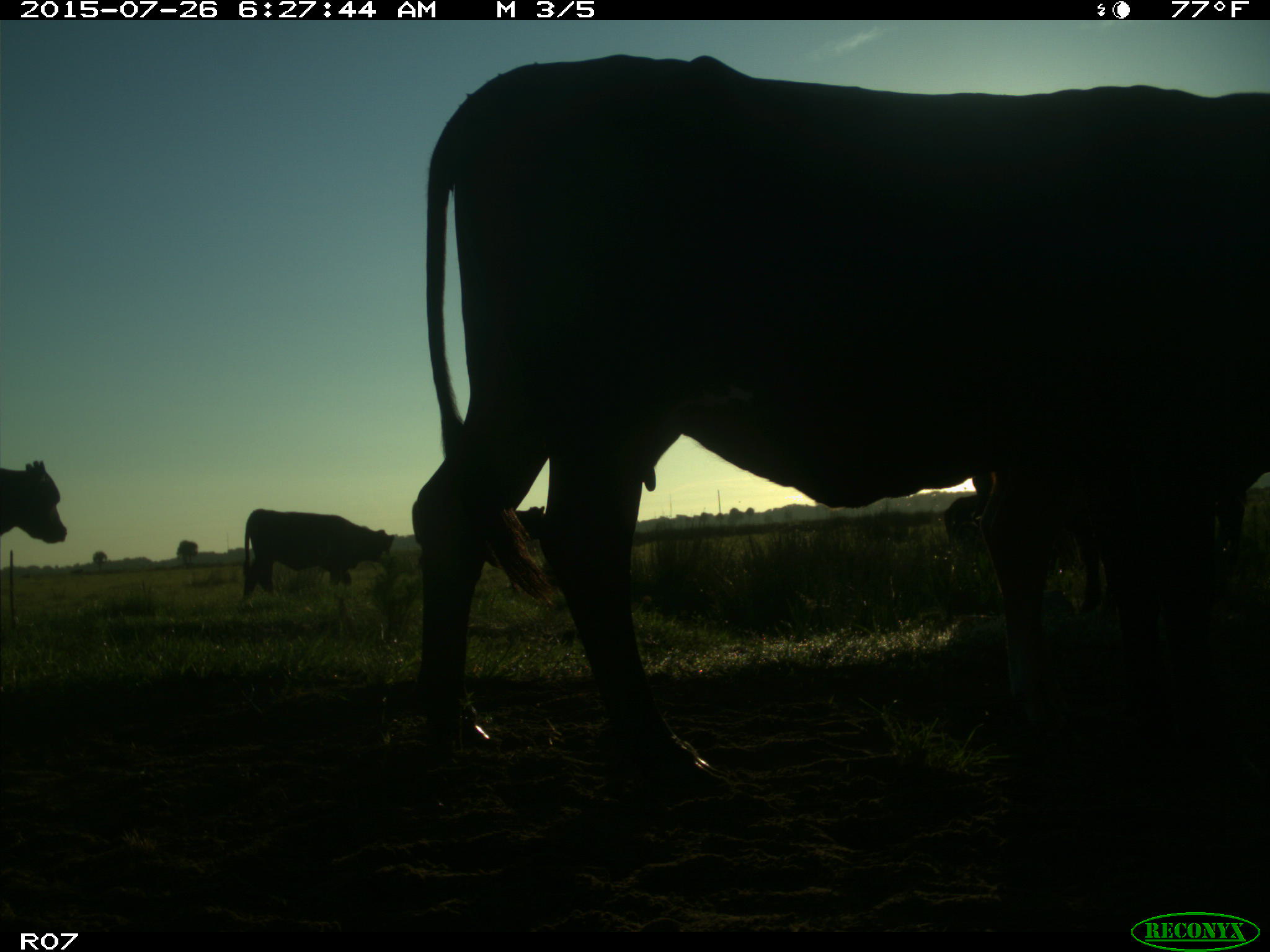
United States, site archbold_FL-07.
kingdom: Animalia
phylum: Chordata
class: Mammalia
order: Artiodactyla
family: Bovidae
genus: Bos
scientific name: Bos taurus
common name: domestic cow